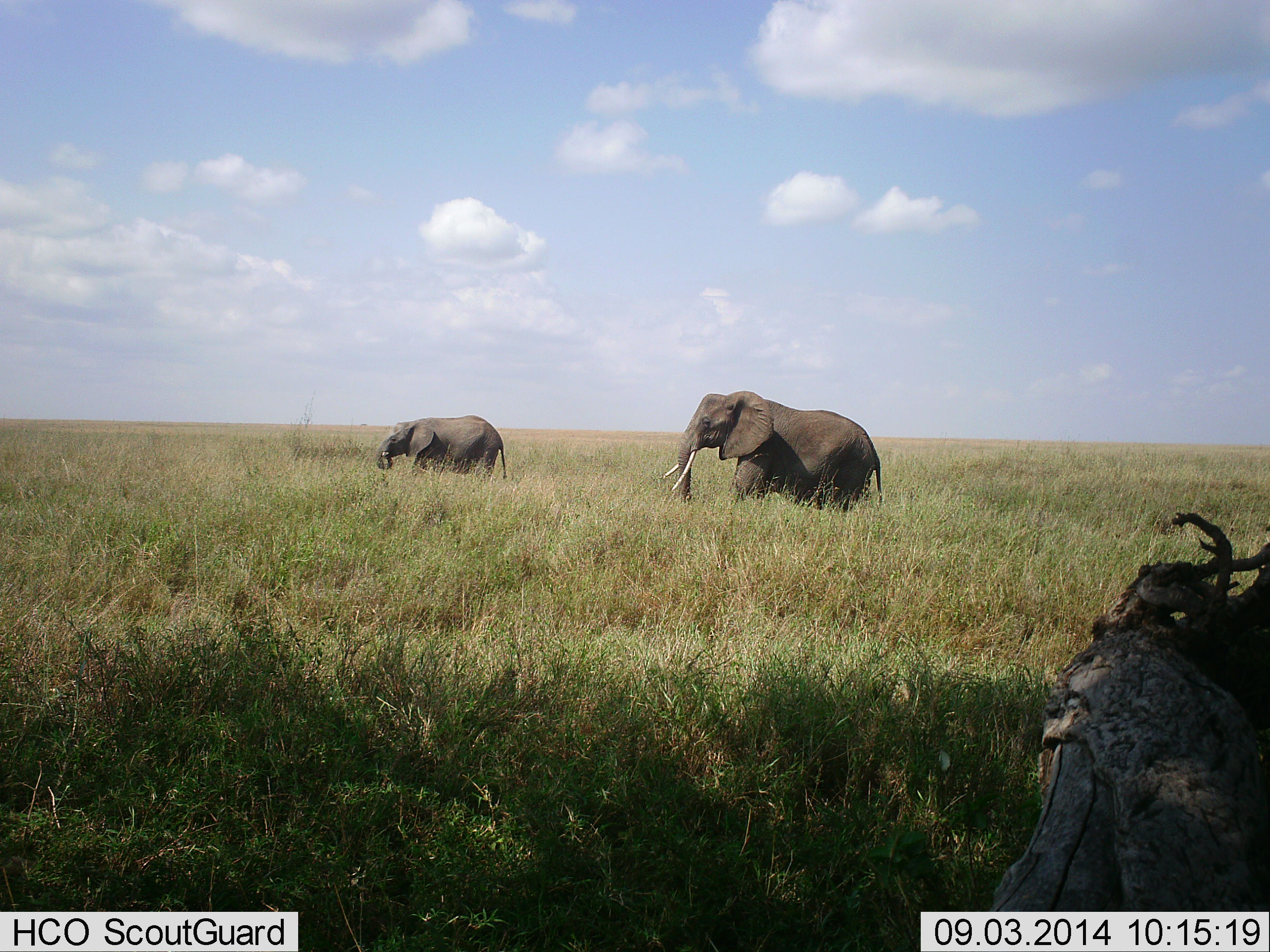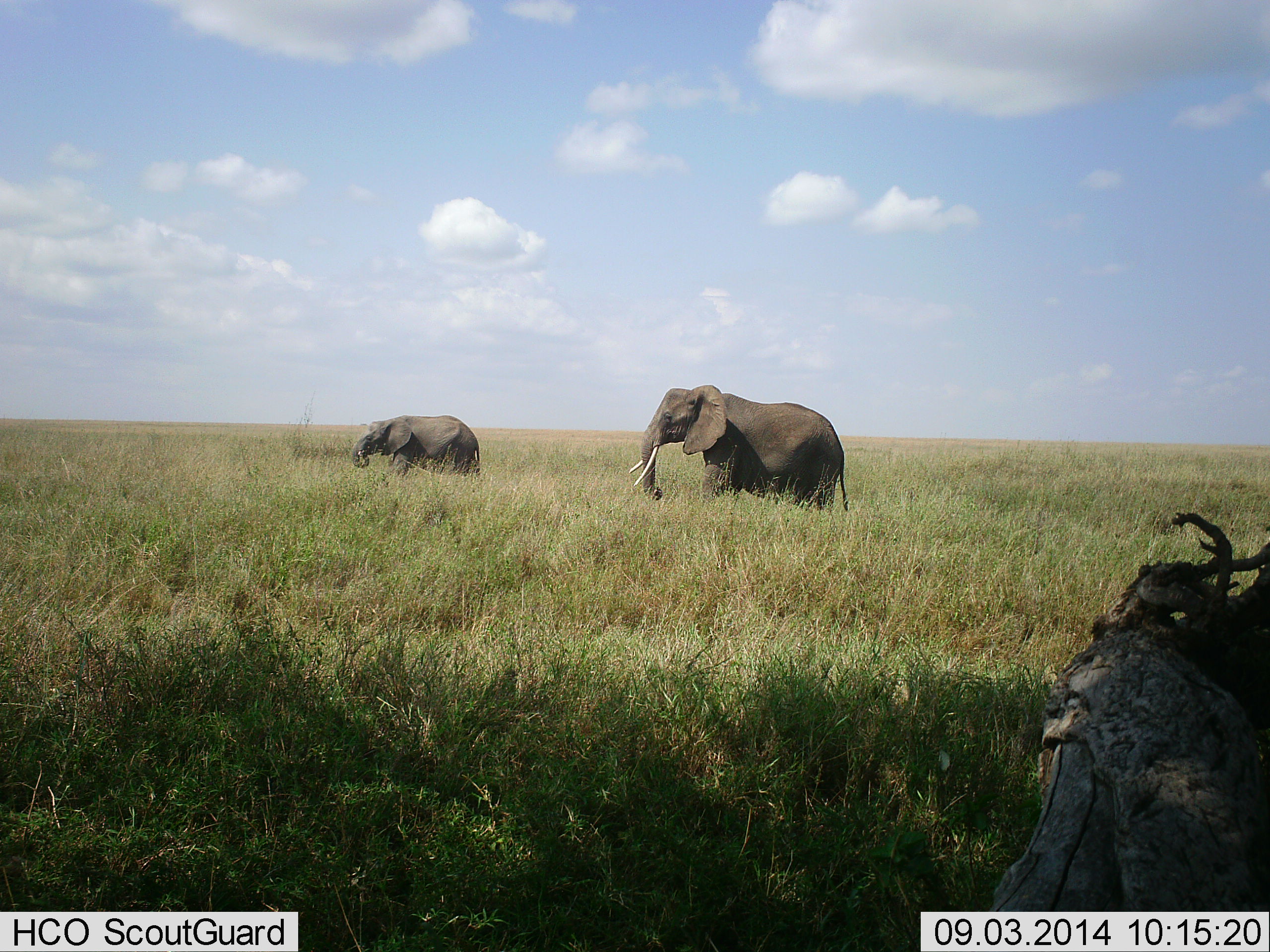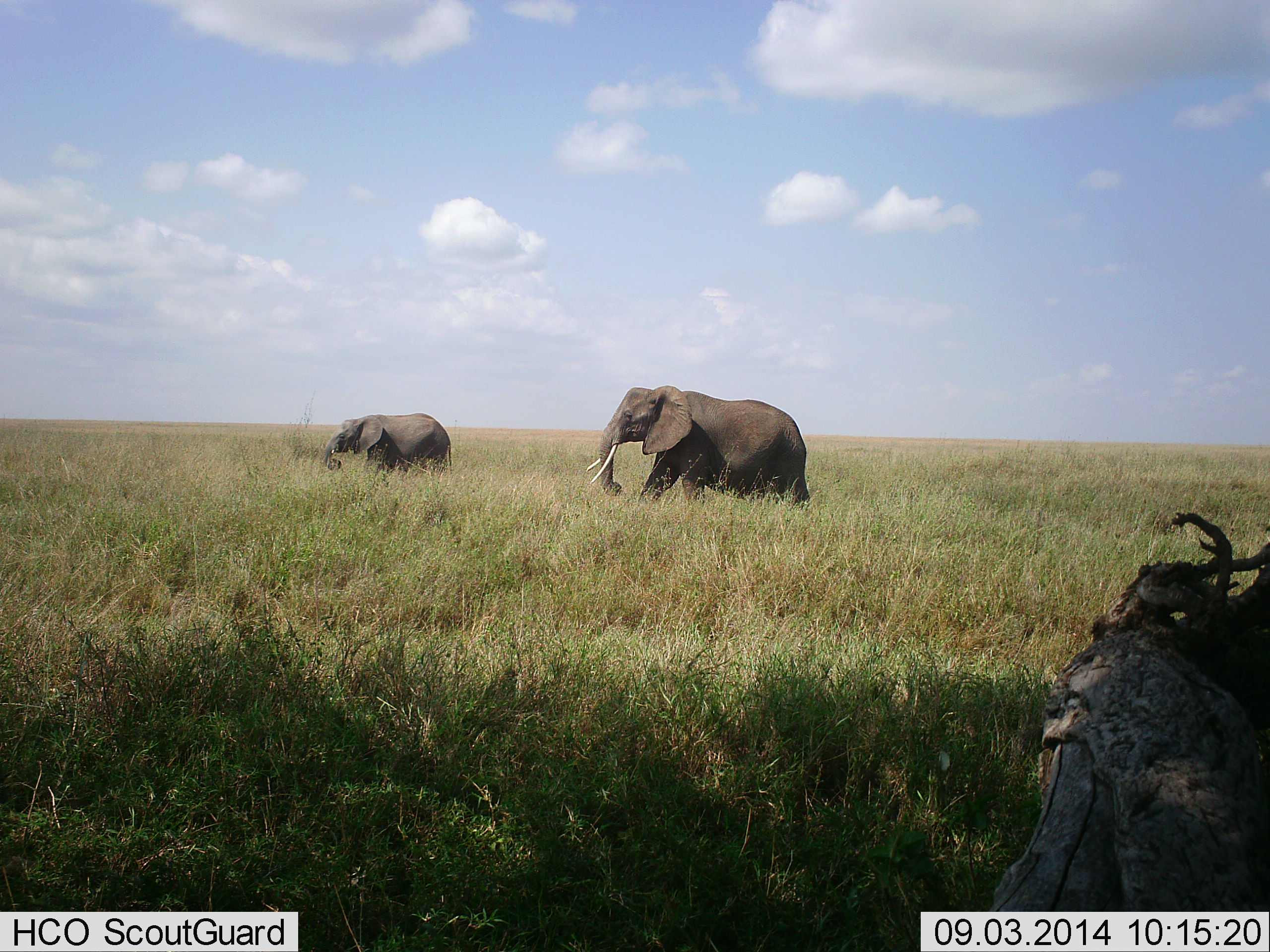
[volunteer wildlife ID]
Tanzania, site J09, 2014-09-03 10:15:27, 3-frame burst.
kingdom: Animalia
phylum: Chordata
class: Mammalia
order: Proboscidea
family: Elephantidae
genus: Loxodonta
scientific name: Loxodonta africana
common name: african bush elephant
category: elephant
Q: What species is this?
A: Elephant (african bush elephant) (Loxodonta africana).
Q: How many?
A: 2.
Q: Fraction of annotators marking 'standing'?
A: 10%.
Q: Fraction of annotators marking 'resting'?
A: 0%.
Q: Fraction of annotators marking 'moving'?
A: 90%.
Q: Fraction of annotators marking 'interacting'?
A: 0%.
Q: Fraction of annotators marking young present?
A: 10%.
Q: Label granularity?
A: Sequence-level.